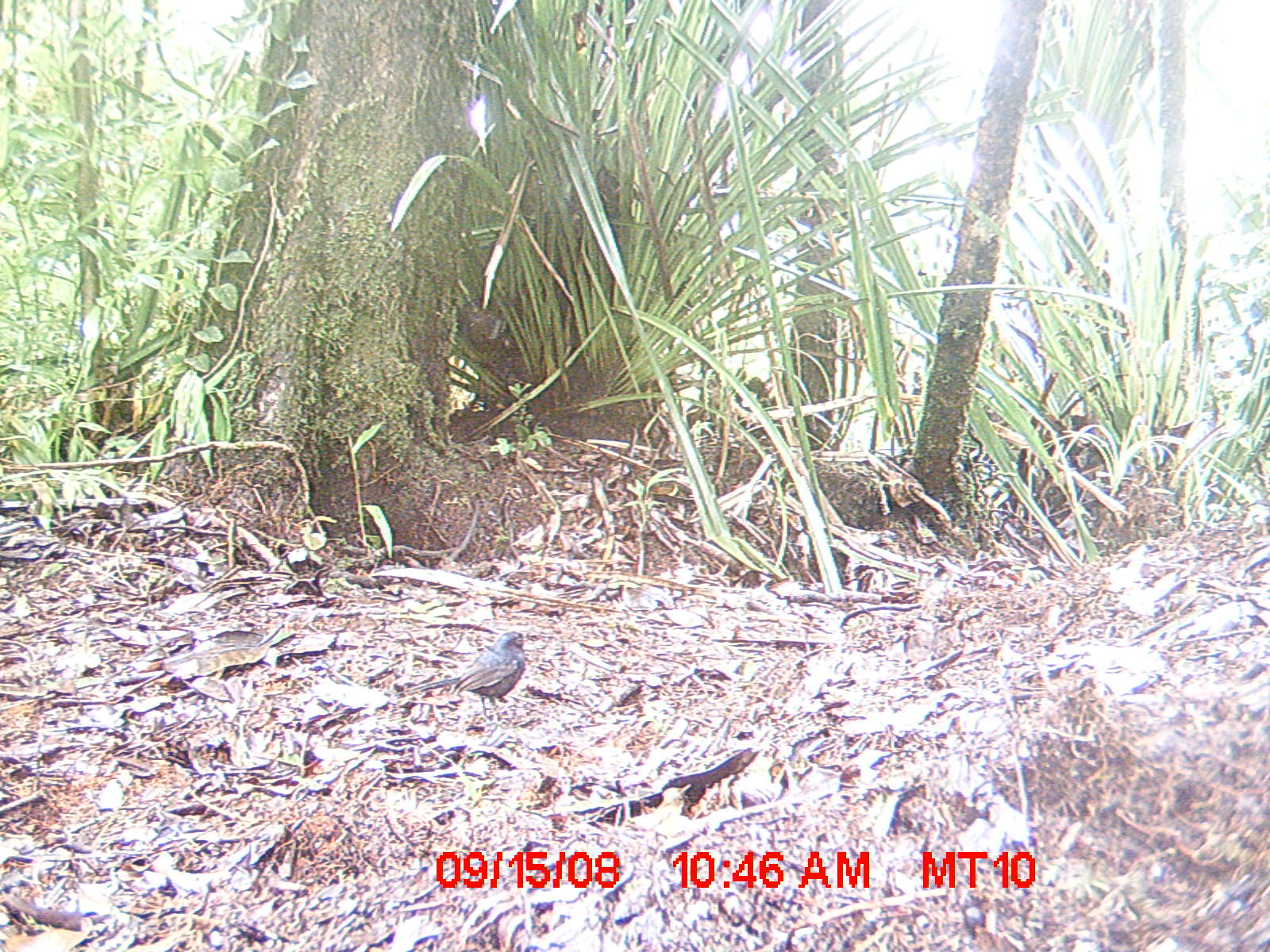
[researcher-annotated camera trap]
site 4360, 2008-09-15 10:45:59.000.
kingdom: Animalia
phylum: Chordata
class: Aves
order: Coraciiformes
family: Brachypteraciidae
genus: Brachypteracias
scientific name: Brachypteracias squamiger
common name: scaly ground-roller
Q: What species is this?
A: Brachypteracias squamiger (scaly ground-roller).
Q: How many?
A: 1.